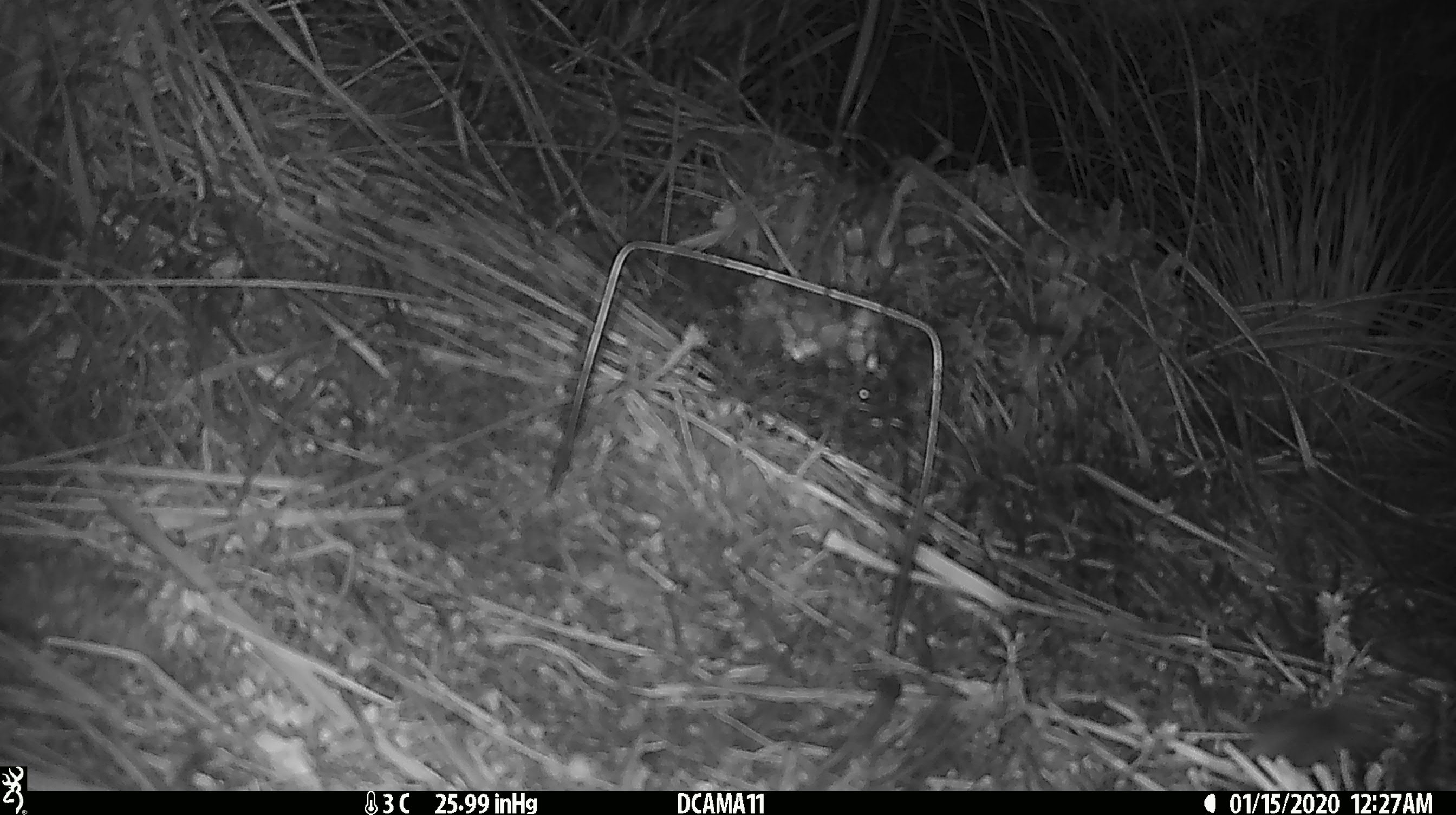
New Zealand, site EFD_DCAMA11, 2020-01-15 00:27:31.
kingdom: Animalia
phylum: Chordata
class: Mammalia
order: Rodentia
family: Muridae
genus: Mus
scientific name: Mus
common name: mouse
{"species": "mouse (Mus)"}